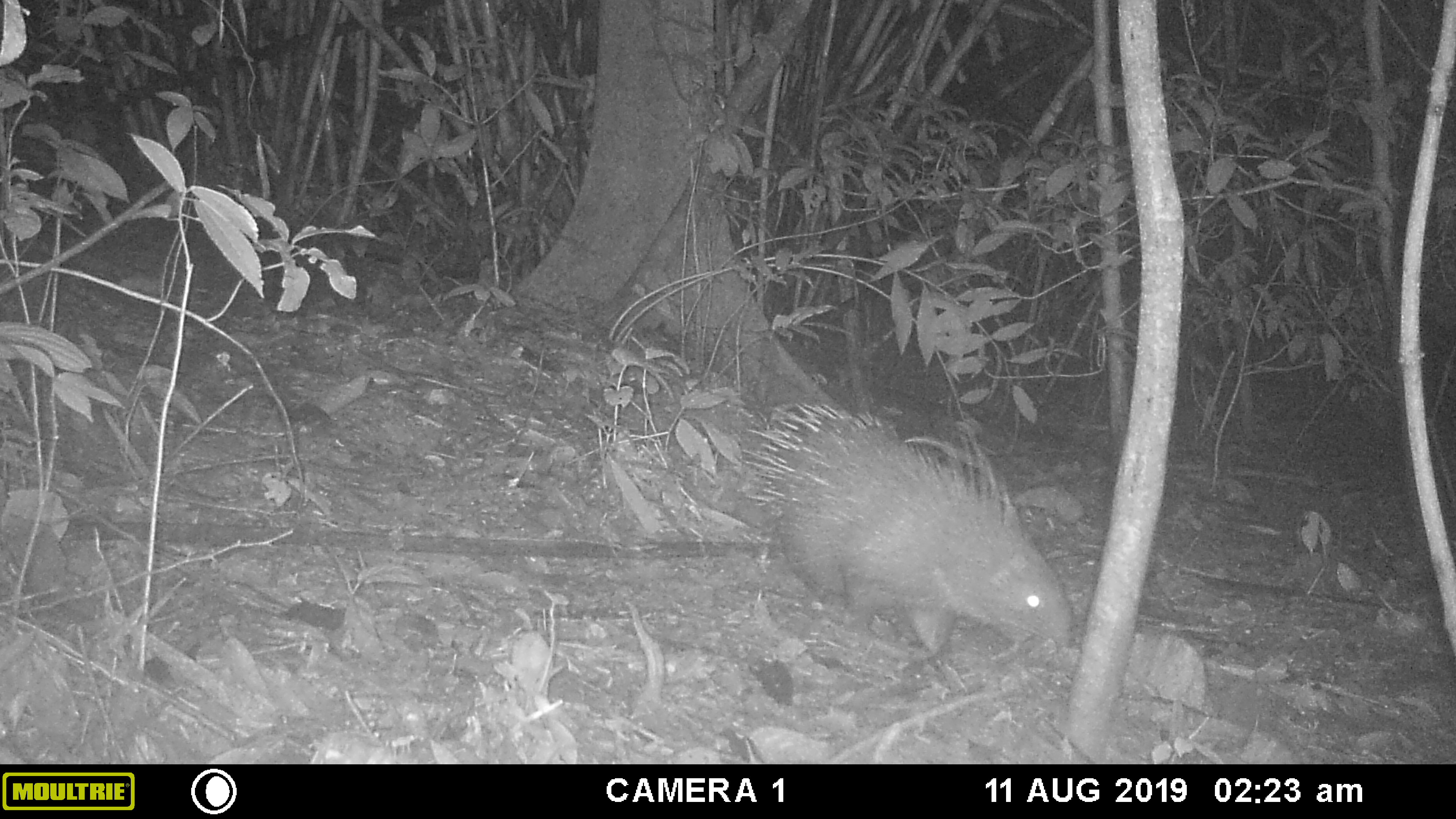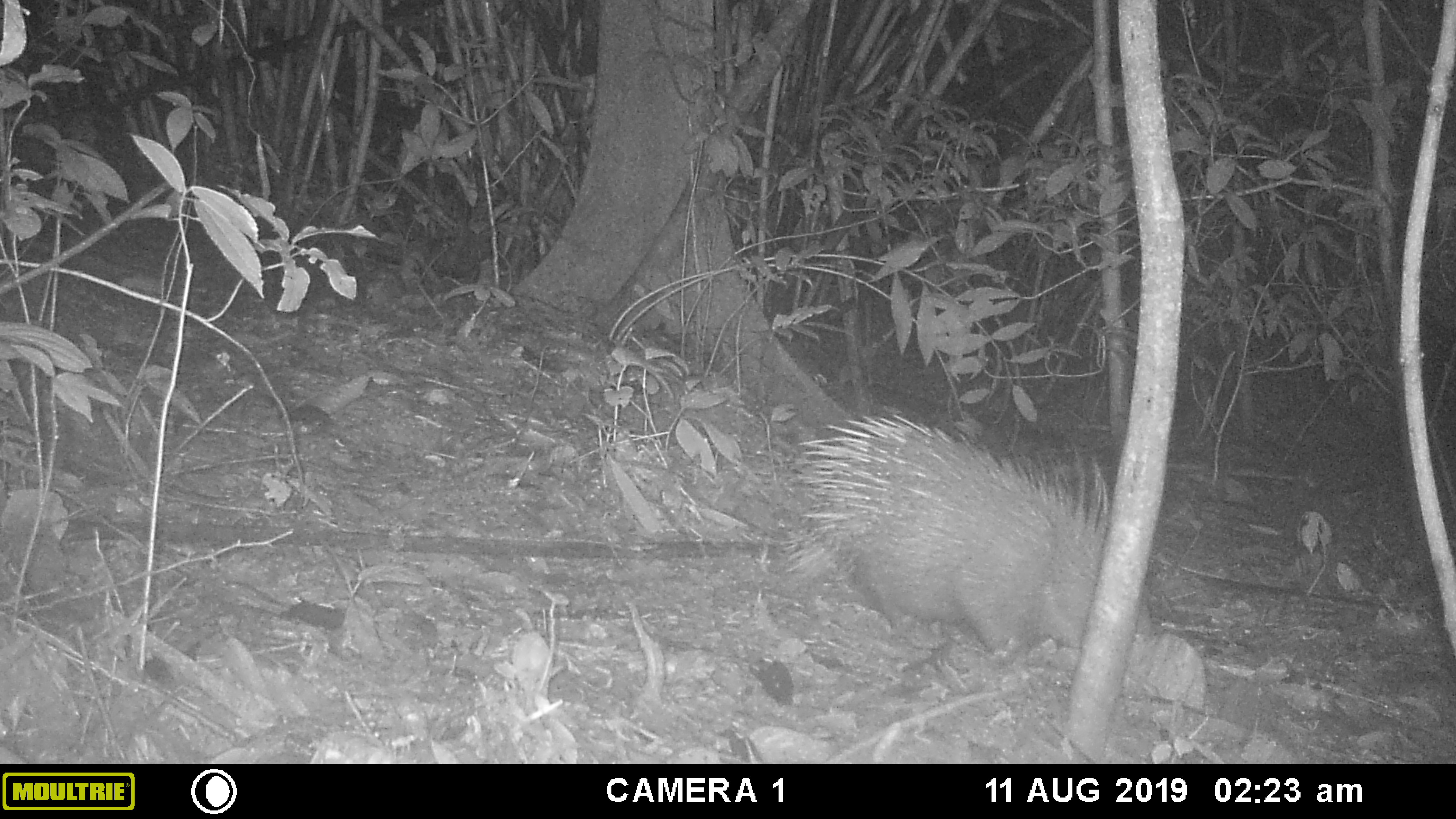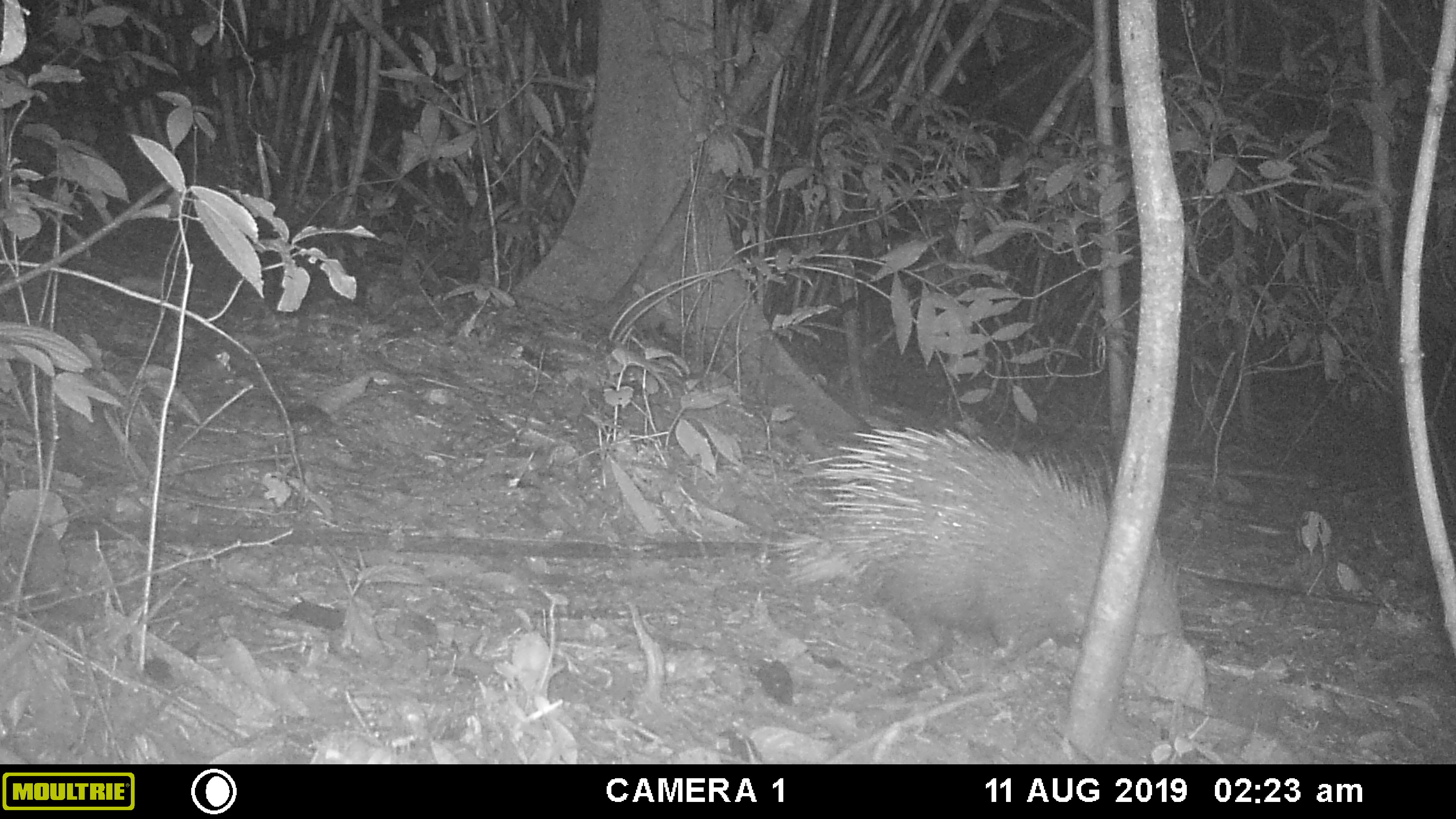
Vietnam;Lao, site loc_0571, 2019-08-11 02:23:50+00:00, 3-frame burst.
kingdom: Animalia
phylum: Chordata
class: Aves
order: Galliformes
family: Phasianidae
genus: Polyplectron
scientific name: Polyplectron bicalcaratum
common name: gray peacock-pheasant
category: grey peacock pheasant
Grey peacock pheasant (gray peacock-pheasant) (Polyplectron bicalcaratum). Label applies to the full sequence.